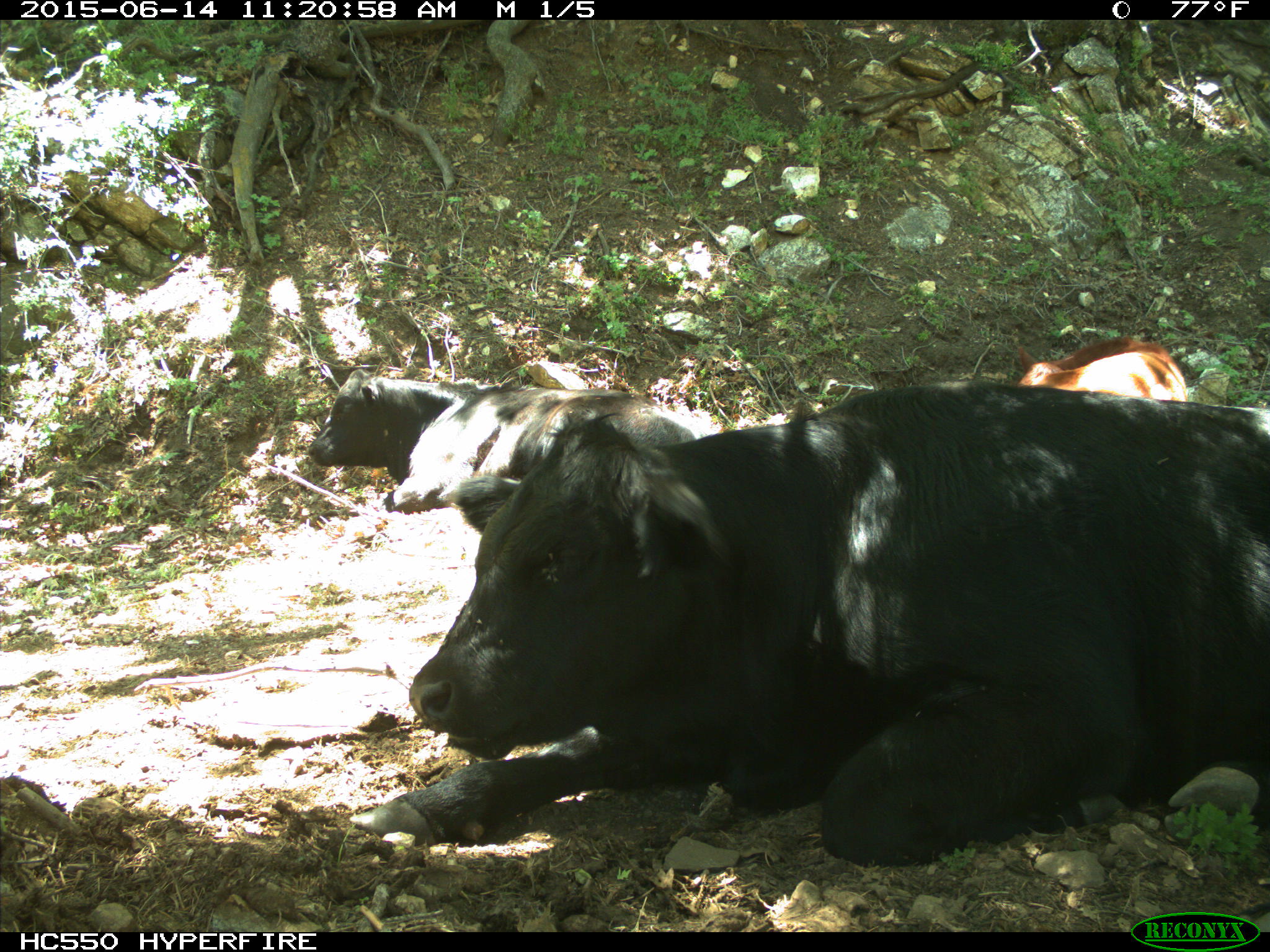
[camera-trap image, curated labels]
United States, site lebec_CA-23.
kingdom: Animalia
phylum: Chordata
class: Mammalia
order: Artiodactyla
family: Bovidae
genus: Bos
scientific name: Bos taurus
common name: domestic cow